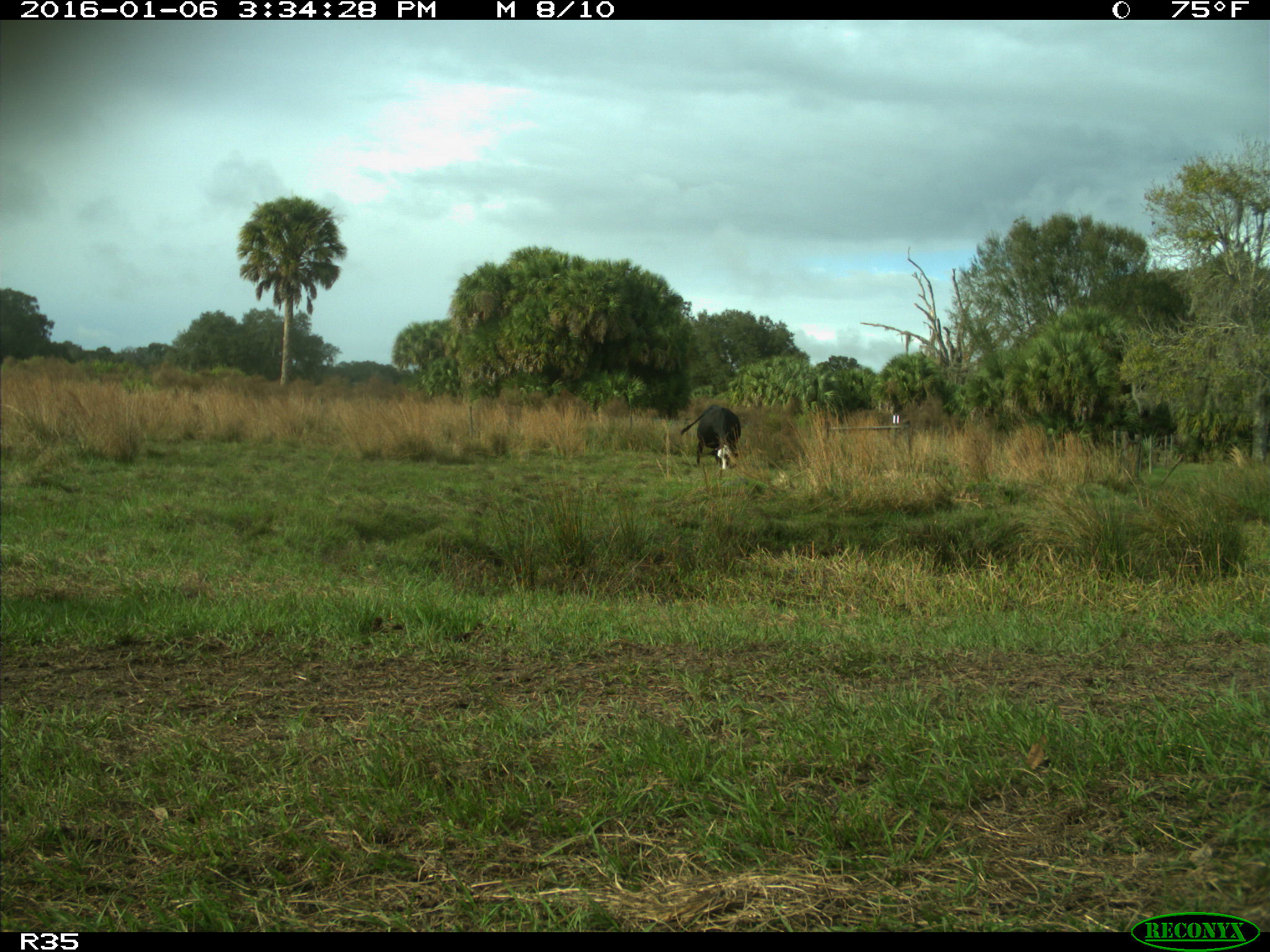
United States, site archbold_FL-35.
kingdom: Animalia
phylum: Chordata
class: Mammalia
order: Artiodactyla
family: Bovidae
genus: Bos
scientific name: Bos taurus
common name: domestic cow